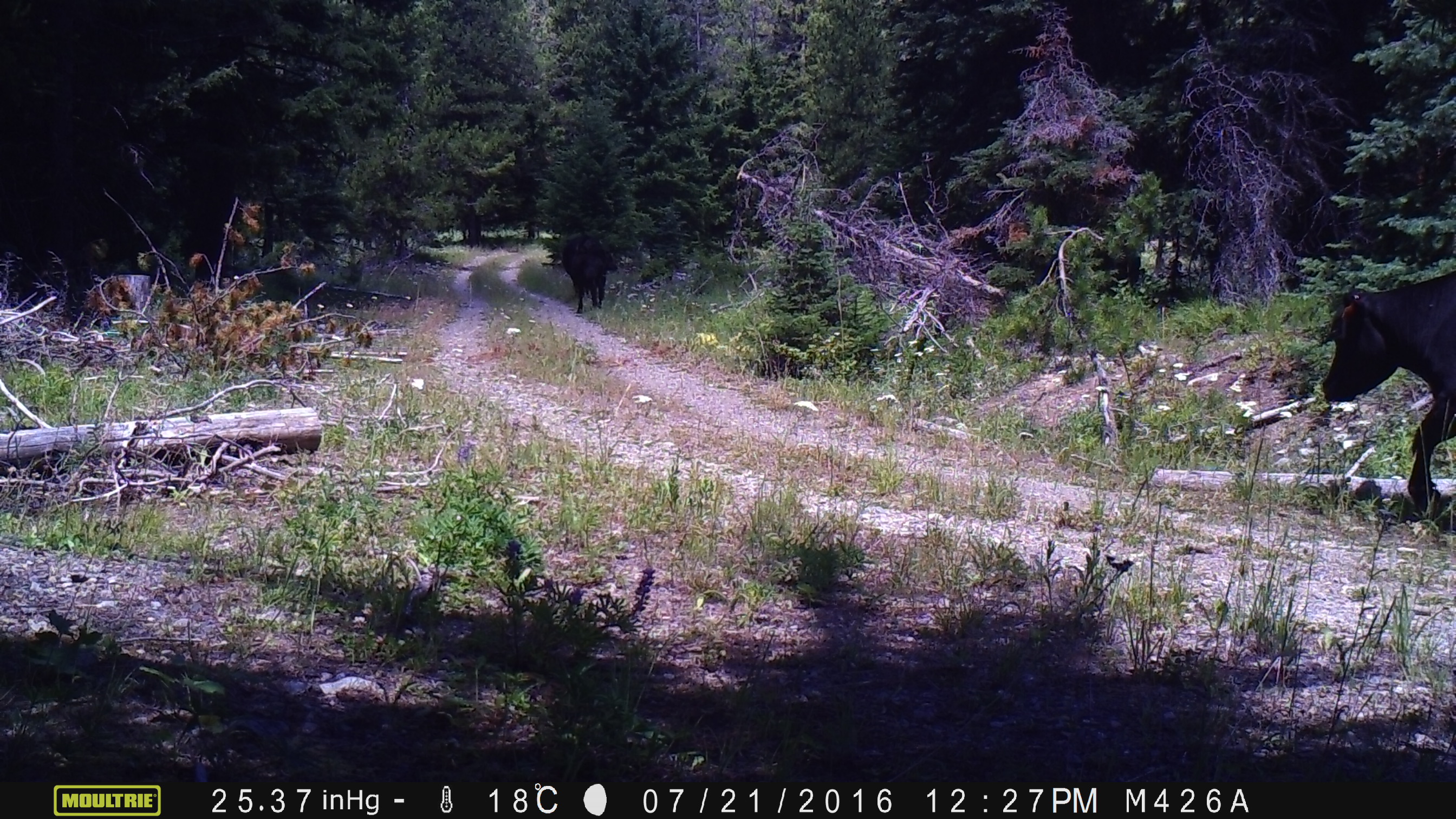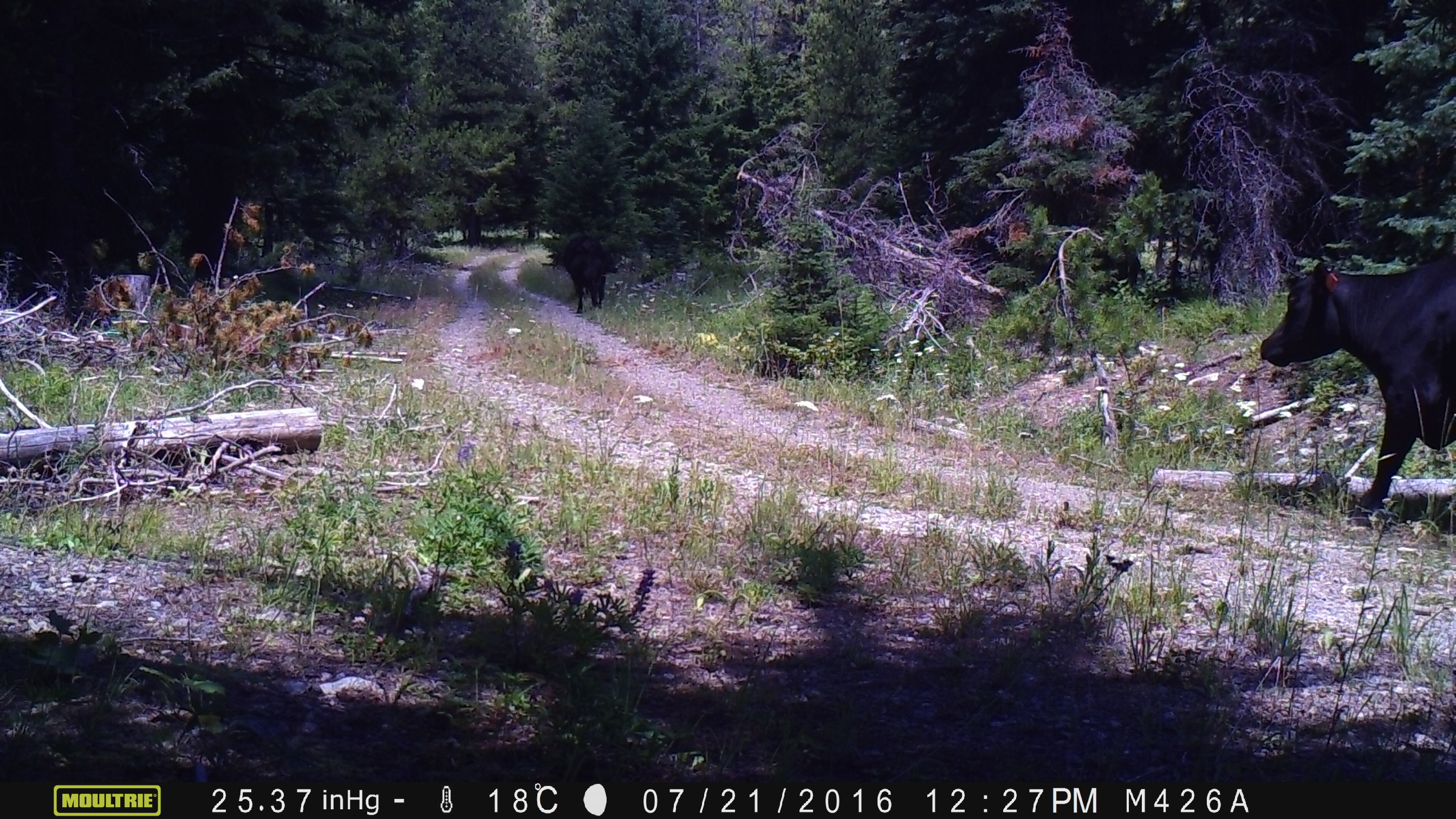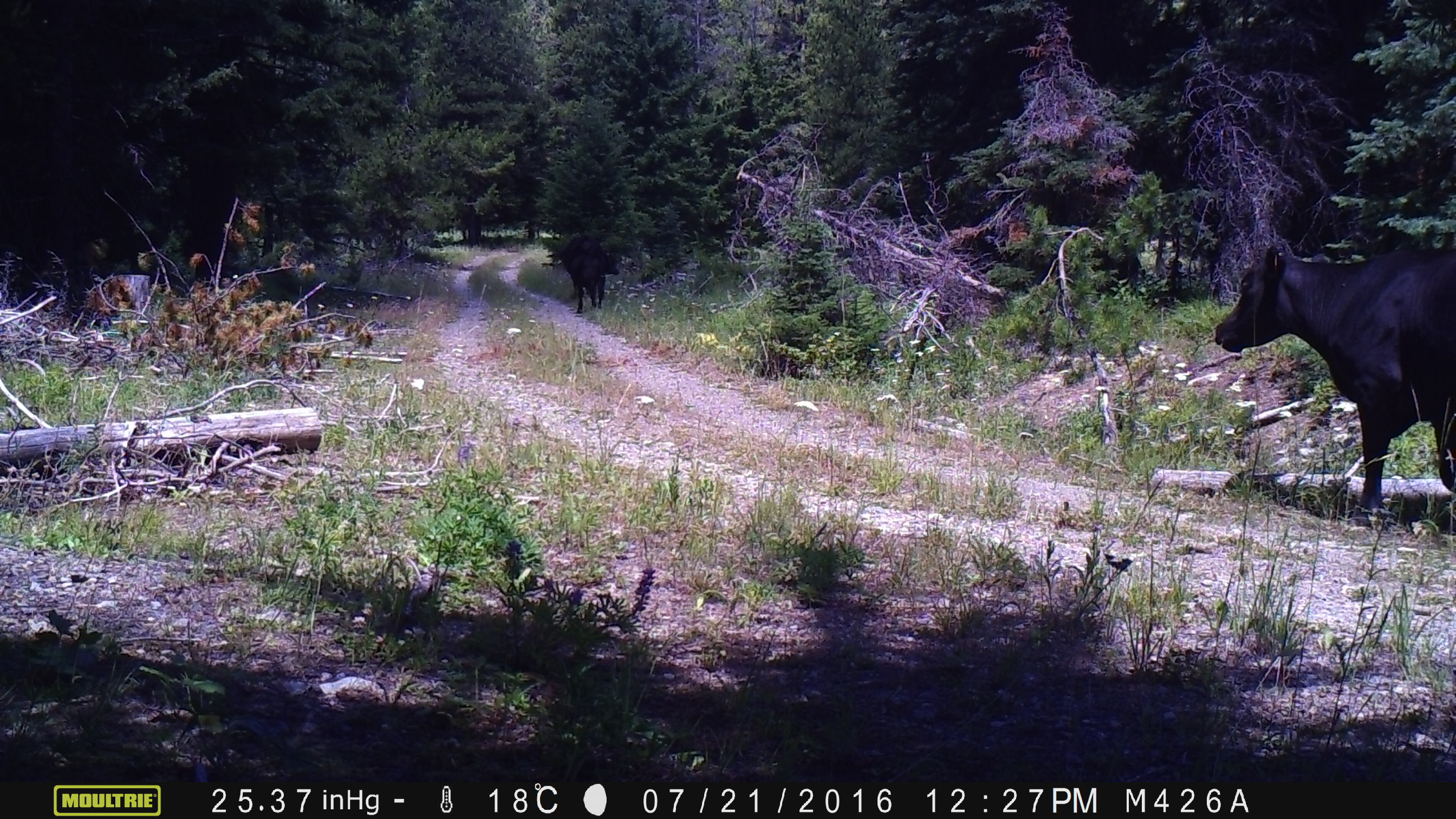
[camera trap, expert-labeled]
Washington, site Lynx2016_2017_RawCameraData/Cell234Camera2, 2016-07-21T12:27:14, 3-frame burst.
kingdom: Animalia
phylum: Chordata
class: Mammalia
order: Artiodactyla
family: Bovidae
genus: Bos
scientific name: Bos taurus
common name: domestic cattle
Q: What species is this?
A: Domestic cattle (Bos taurus).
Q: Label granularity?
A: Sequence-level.